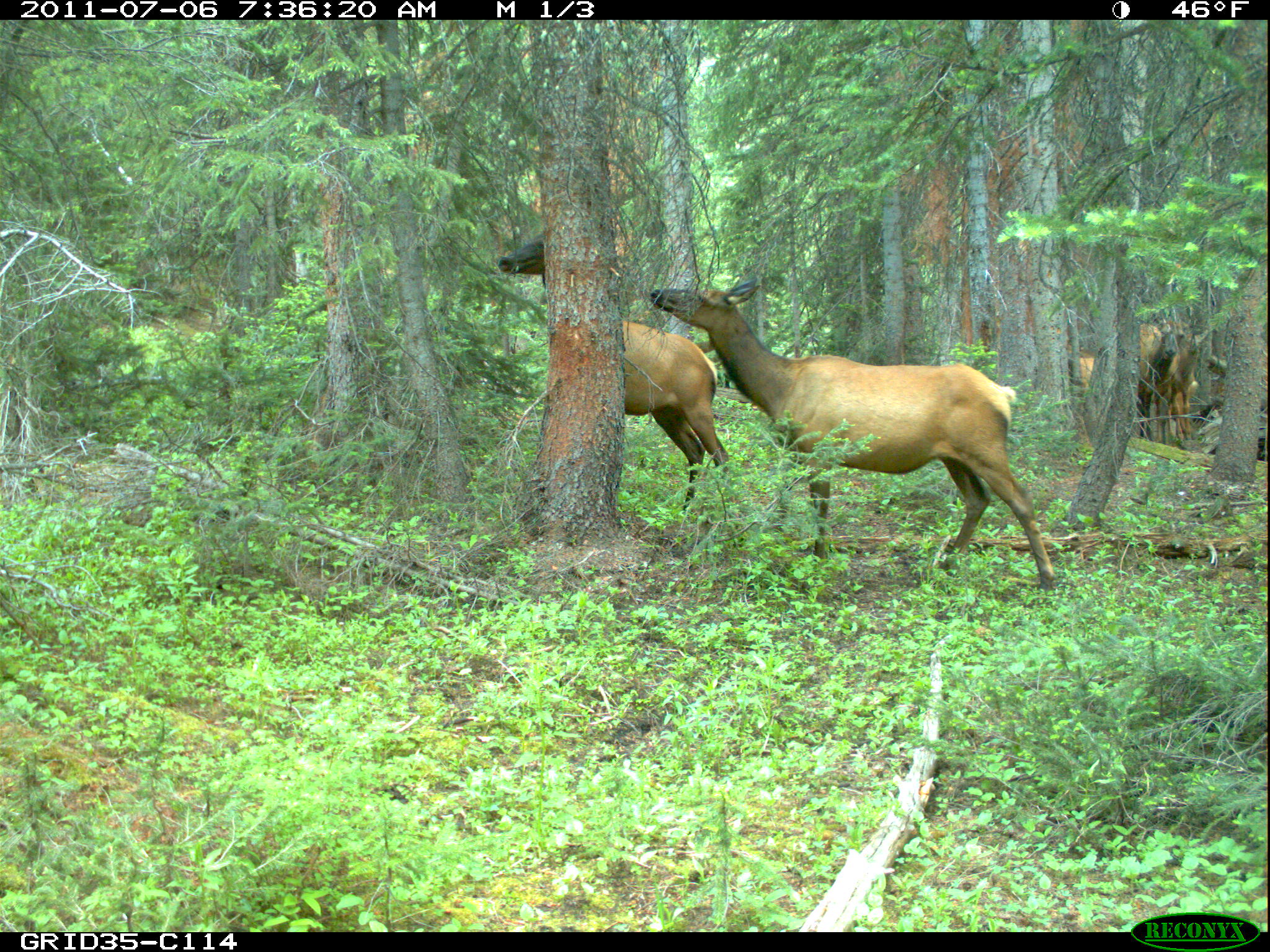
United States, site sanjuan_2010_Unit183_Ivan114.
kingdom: Animalia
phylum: Chordata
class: Mammalia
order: Artiodactyla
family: Cervidae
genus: Cervus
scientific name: Cervus elaphus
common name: red deer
Cervus elaphus (red deer).